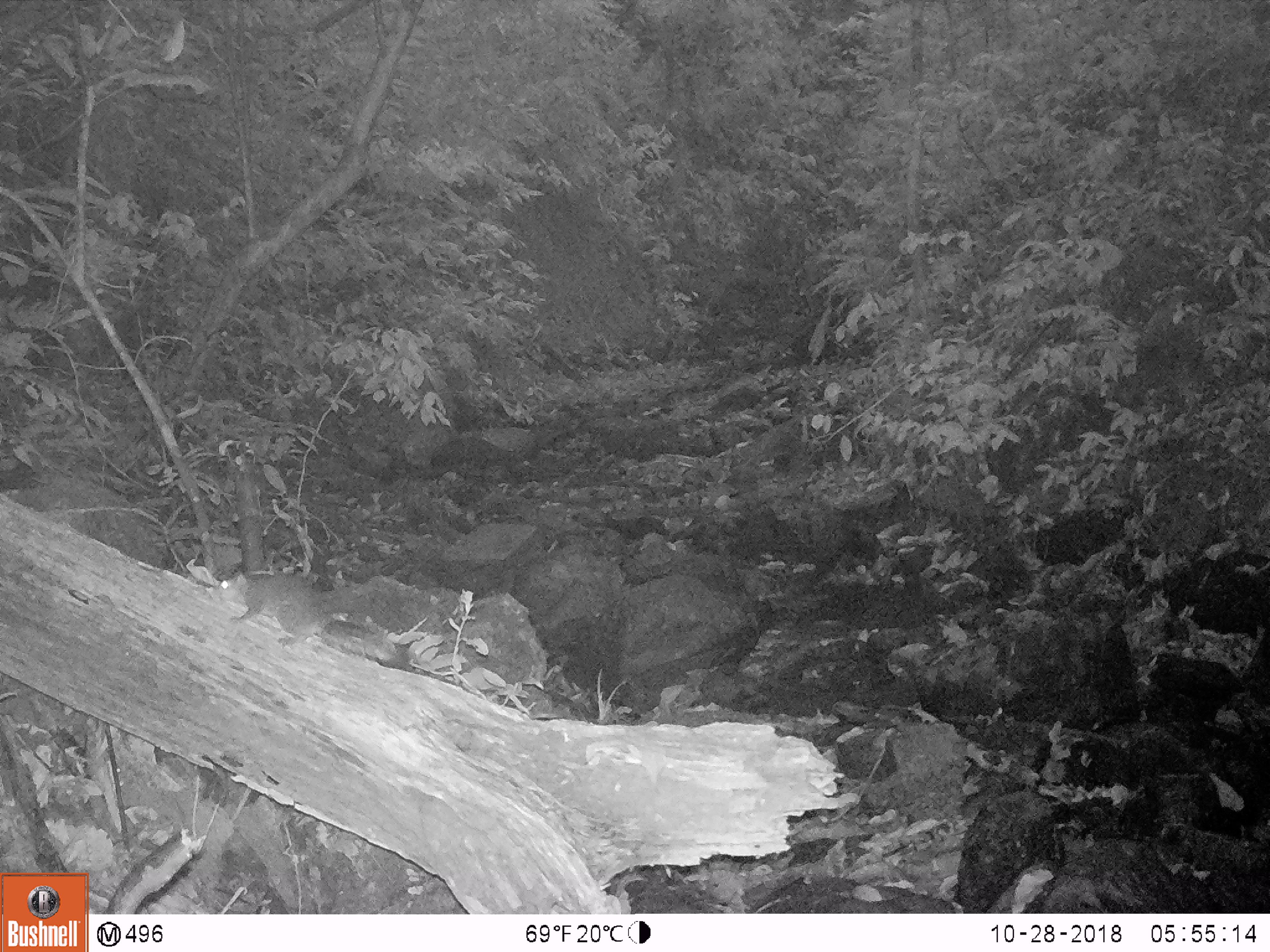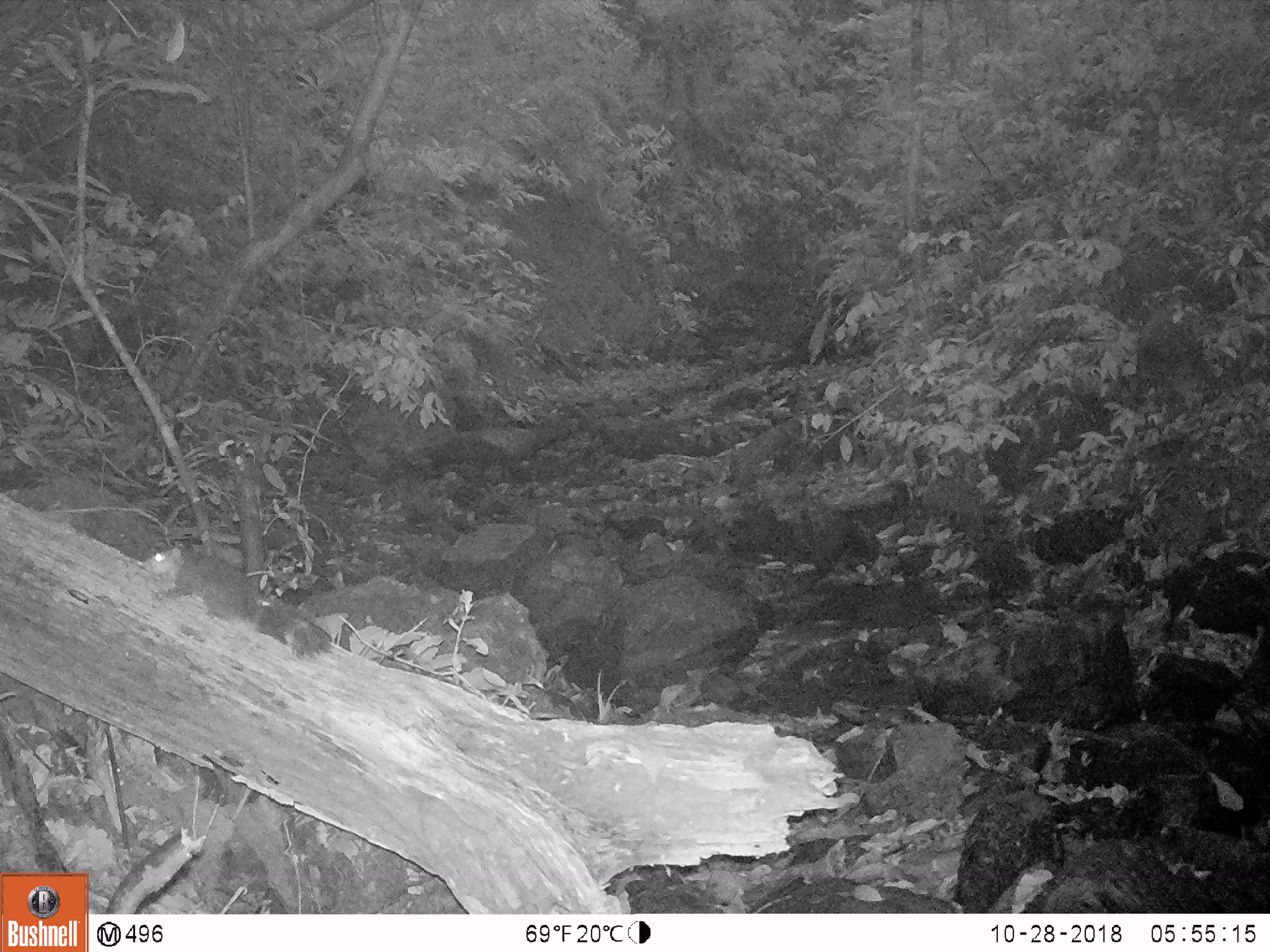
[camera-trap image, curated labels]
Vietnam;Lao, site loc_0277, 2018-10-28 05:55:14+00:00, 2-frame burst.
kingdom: Animalia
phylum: Chordata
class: Mammalia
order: Rodentia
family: Sciuridae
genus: Dremomys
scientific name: Dremomys rufigenis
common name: red-cheeked squirrel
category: red cheeked squirrel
Red cheeked squirrel (red-cheeked squirrel) (Dremomys rufigenis). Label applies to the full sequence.